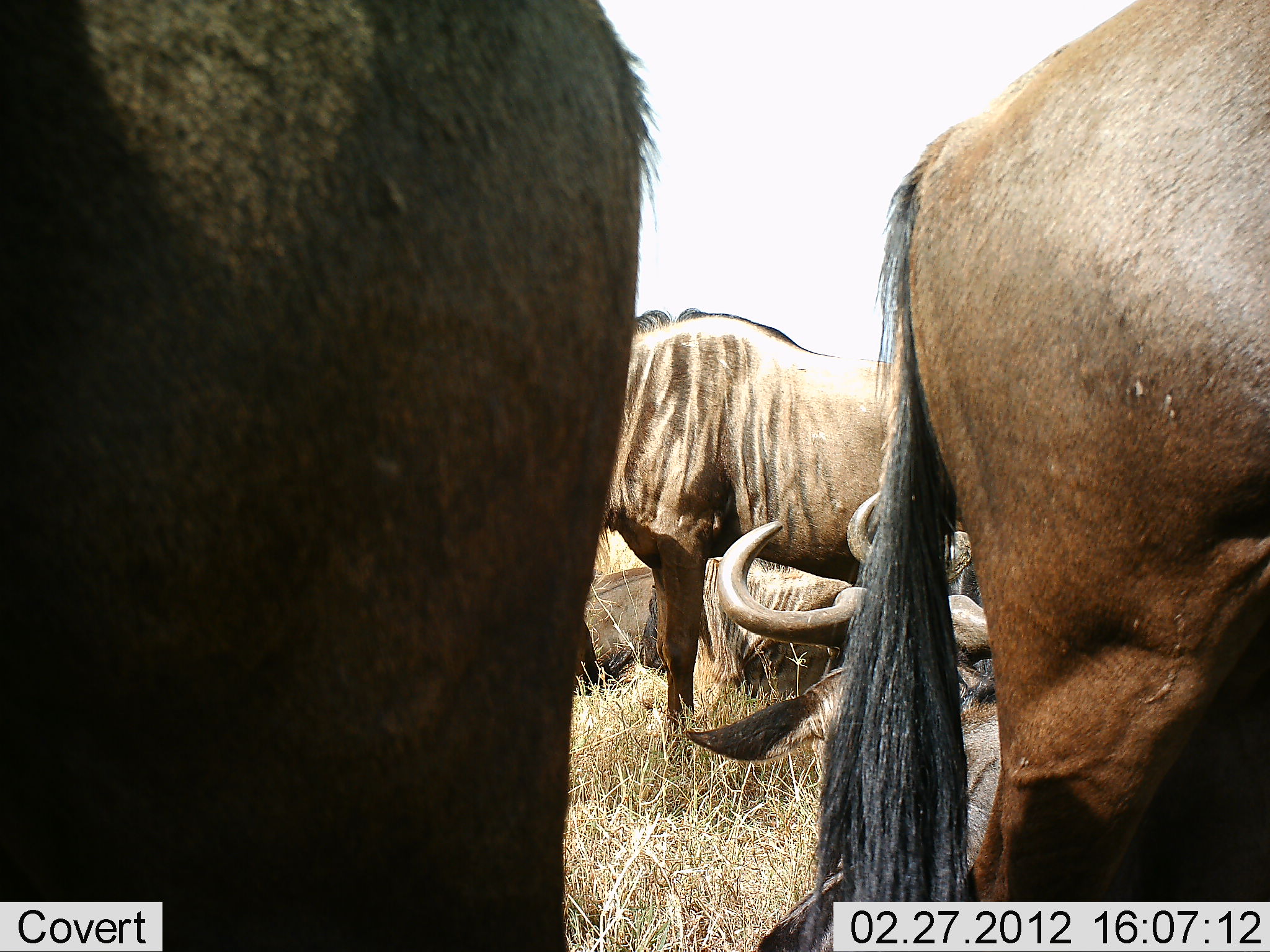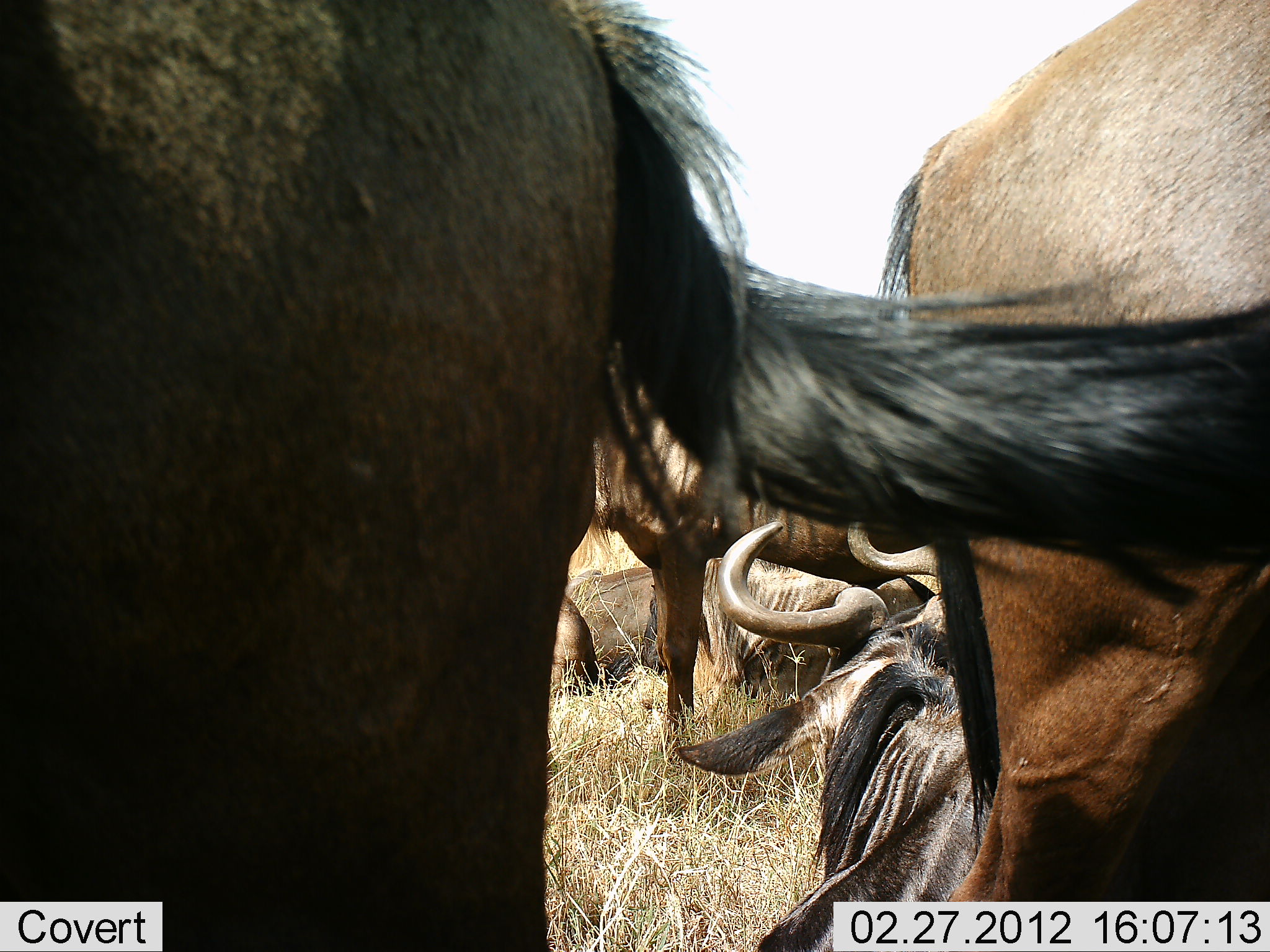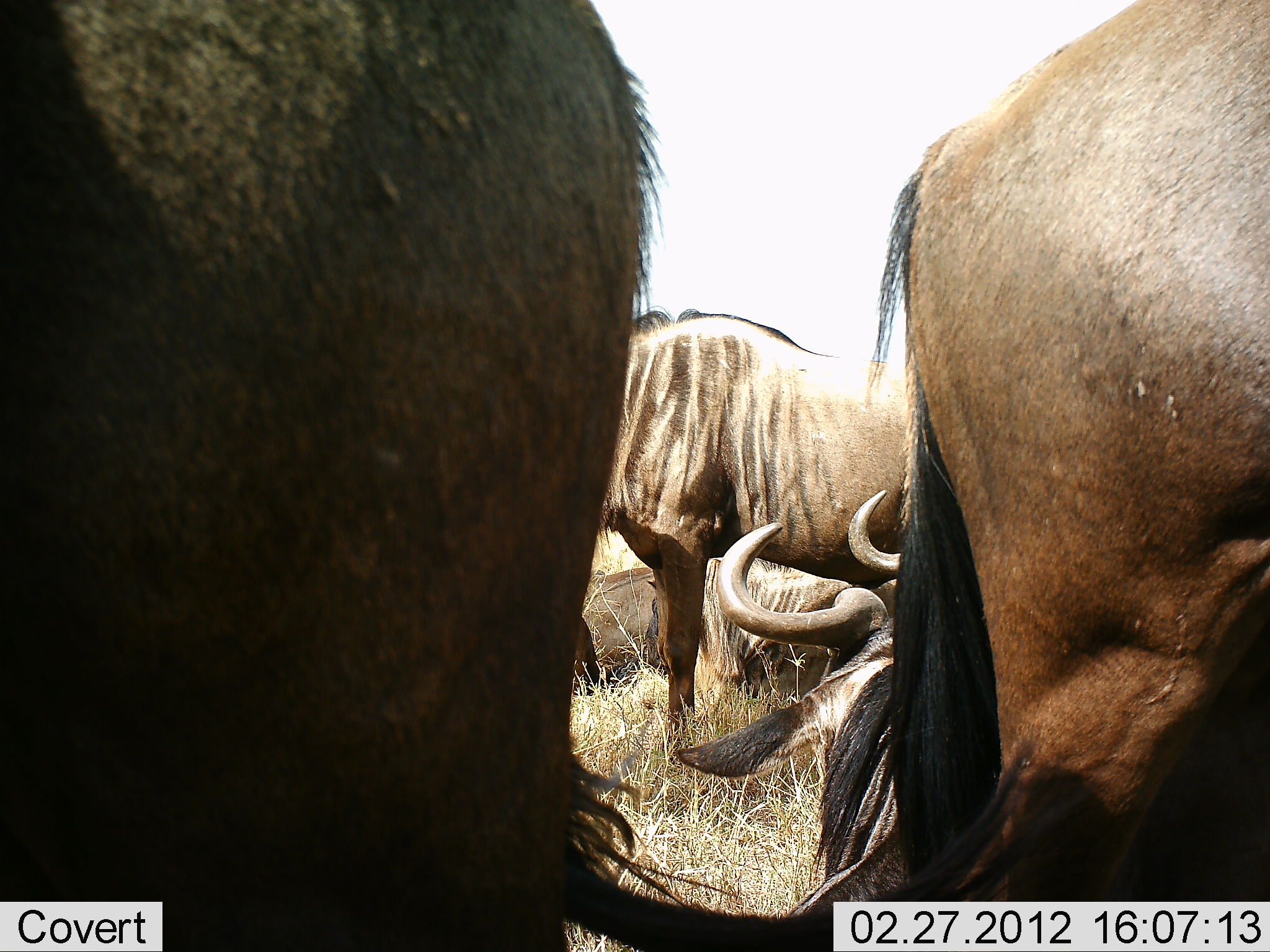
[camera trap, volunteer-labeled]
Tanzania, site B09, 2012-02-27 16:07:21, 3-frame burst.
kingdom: Animalia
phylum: Chordata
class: Mammalia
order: Artiodactyla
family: Bovidae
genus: Connochaetes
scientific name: Connochaetes taurinus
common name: blue wildebeest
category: wildebeest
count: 6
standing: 89%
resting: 94%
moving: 0%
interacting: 6%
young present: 0%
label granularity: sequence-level